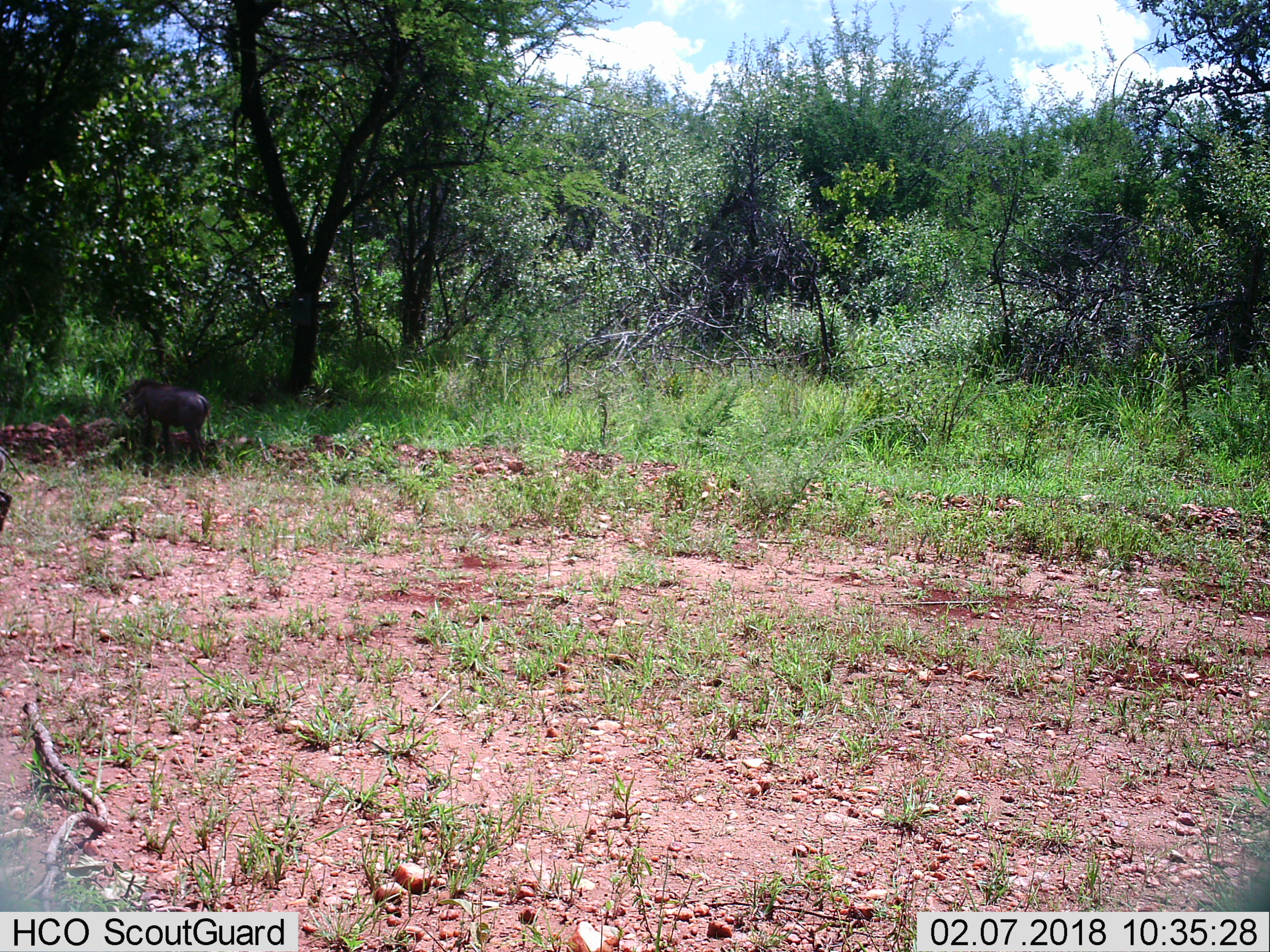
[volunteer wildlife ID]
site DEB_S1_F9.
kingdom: Animalia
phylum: Chordata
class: Mammalia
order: Artiodactyla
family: Suidae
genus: Phacochoerus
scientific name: Phacochoerus africanus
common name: warthog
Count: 1.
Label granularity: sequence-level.